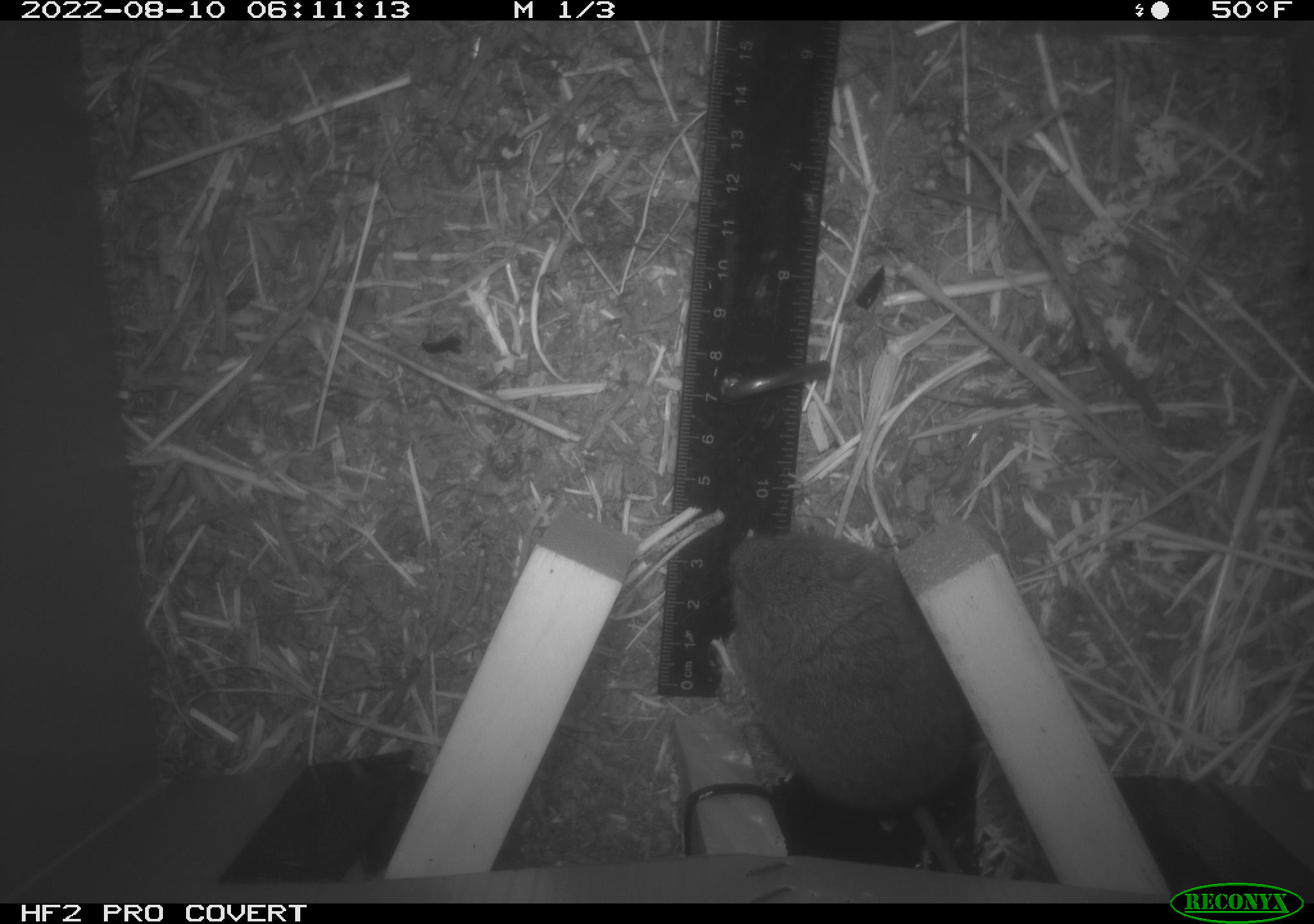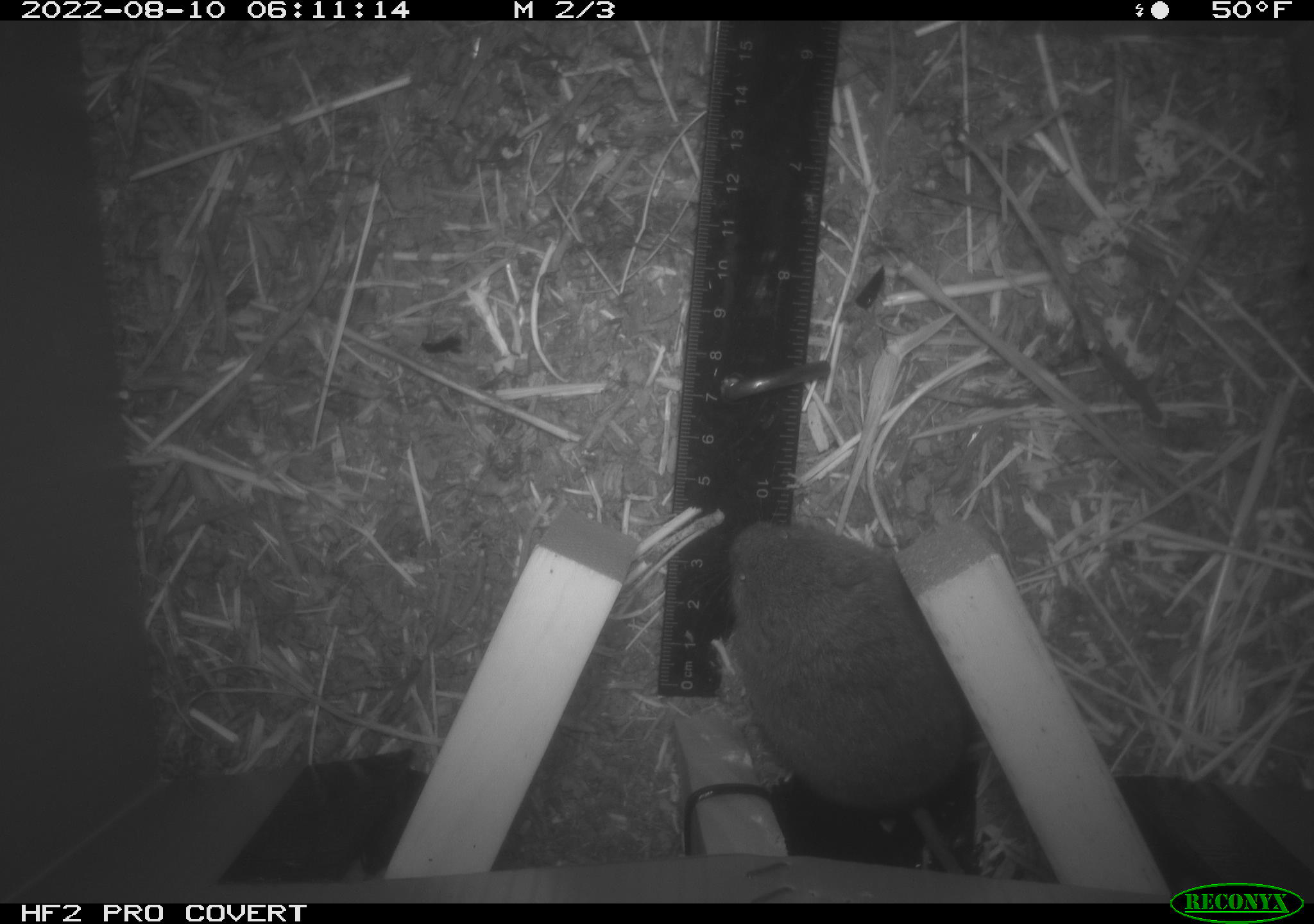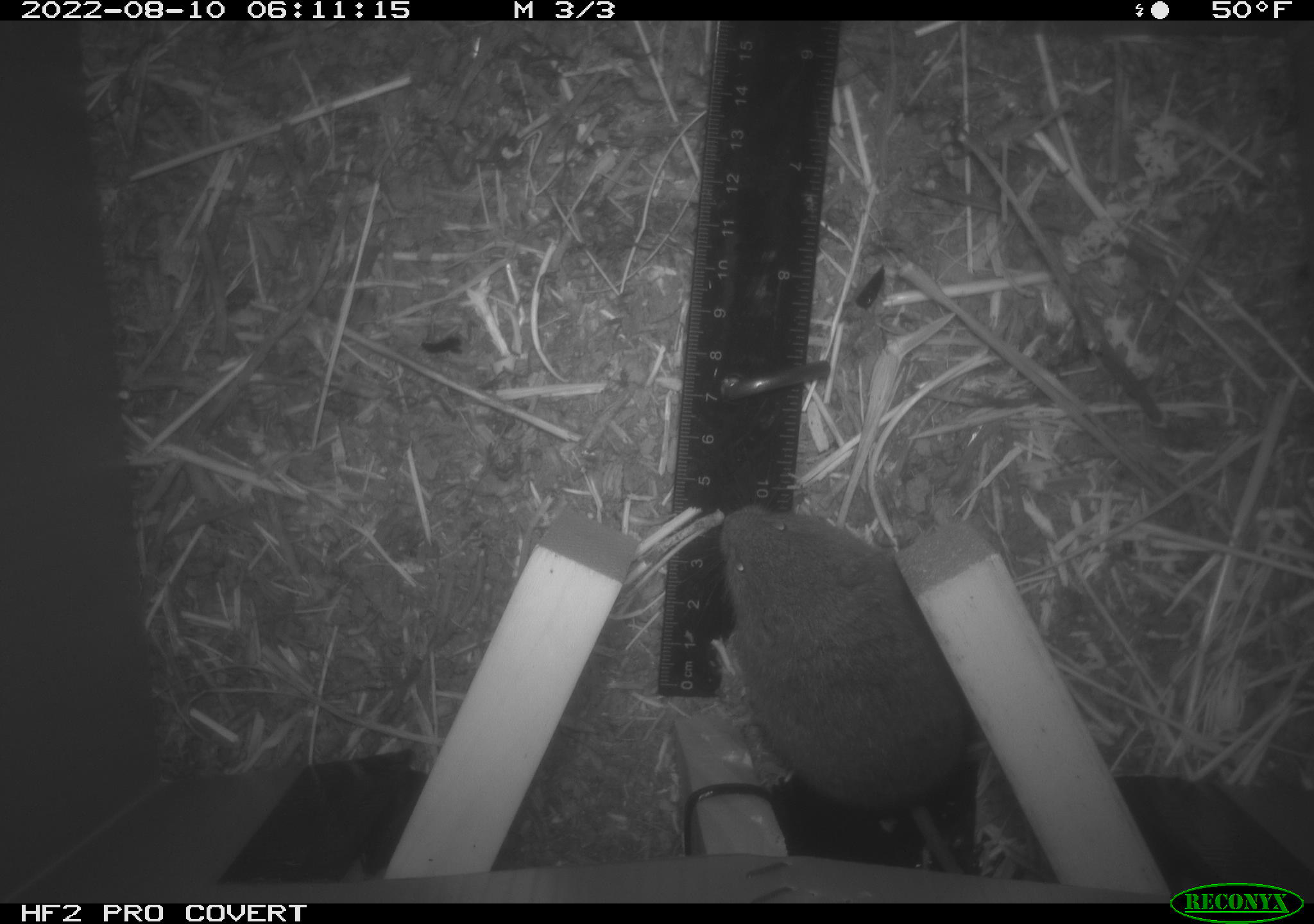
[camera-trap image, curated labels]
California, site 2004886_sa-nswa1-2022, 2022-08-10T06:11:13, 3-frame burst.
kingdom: Animalia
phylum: Chordata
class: Mammalia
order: Rodentia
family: Cricetidae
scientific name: Cricetidae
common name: hamsters, voles, lemmings, and allies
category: cricetidae family